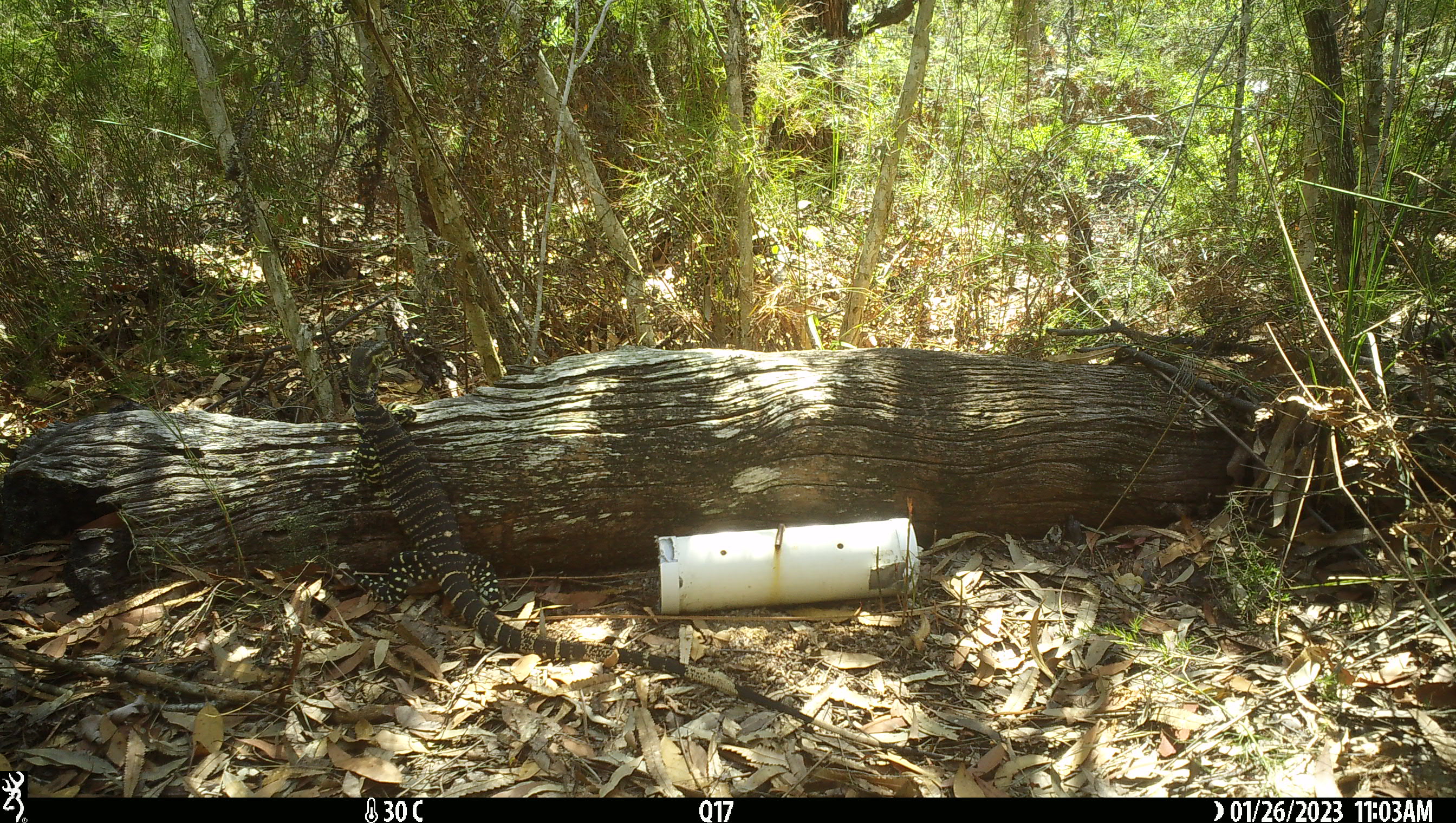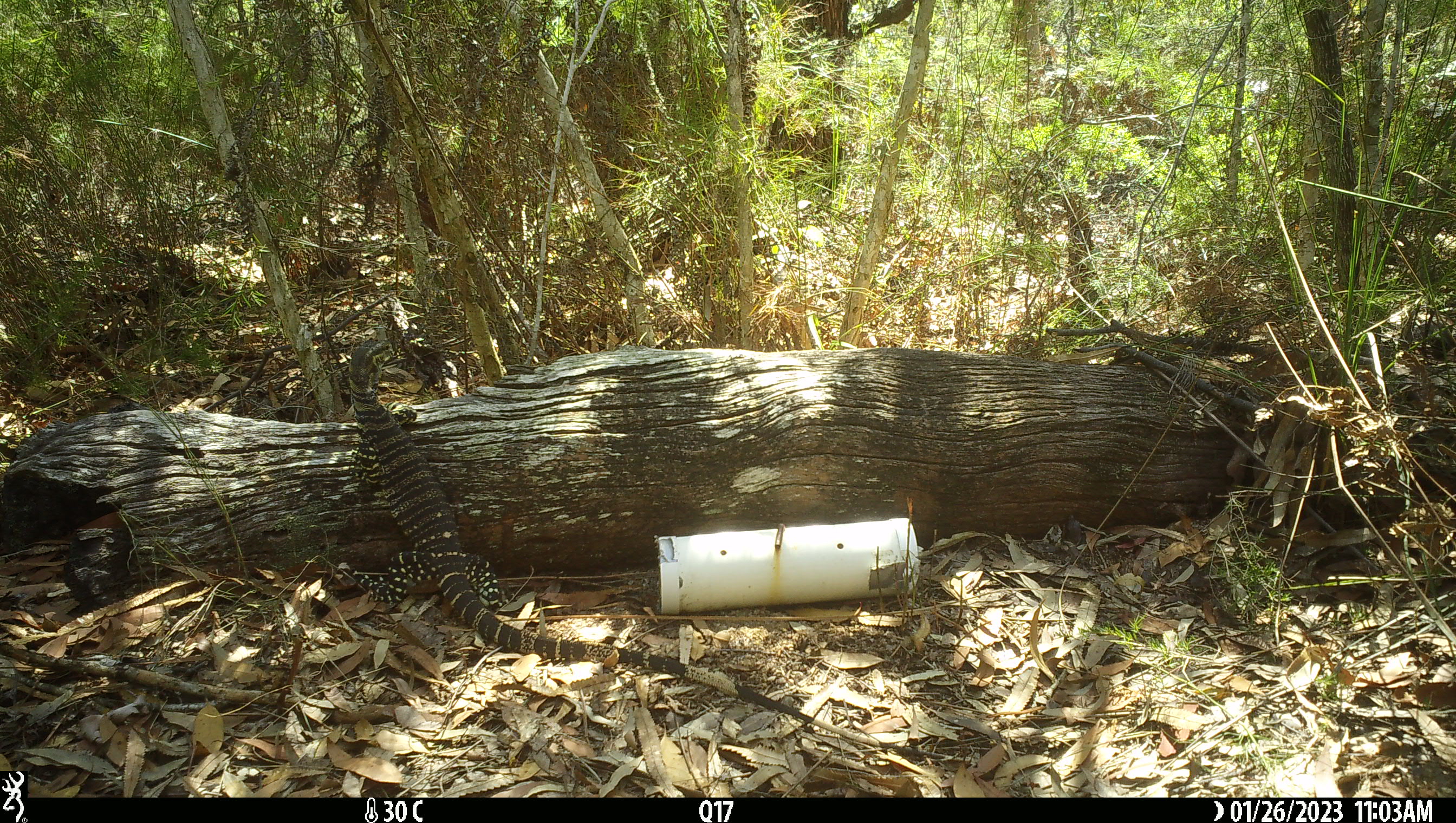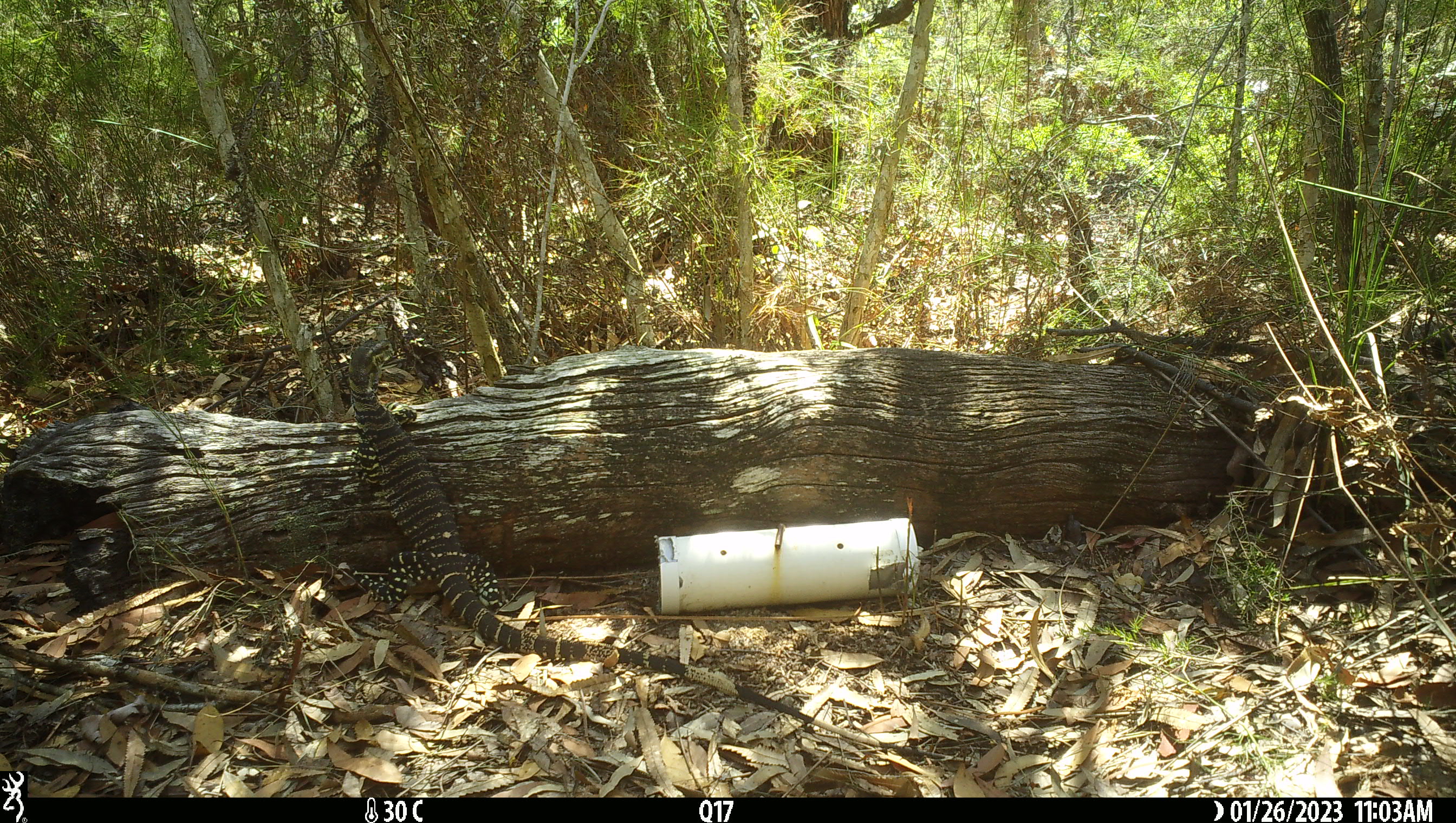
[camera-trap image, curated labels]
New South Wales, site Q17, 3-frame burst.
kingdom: Animalia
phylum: Chordata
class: Reptilia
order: Squamata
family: Varanidae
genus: Varanus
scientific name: Varanus varius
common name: lace monitor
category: goanna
Goanna (lace monitor) (Varanus varius).